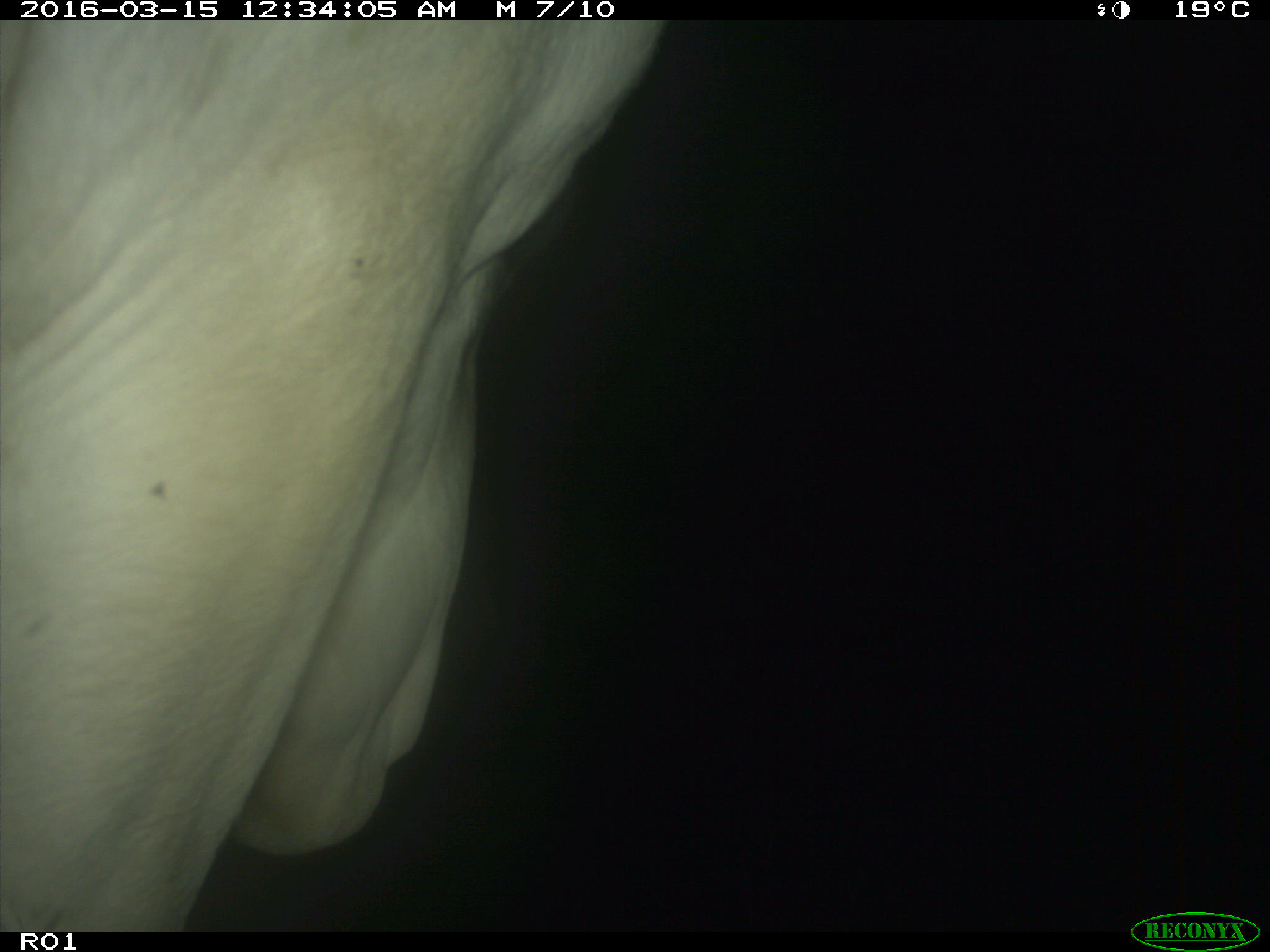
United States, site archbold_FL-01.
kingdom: Animalia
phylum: Chordata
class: Mammalia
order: Artiodactyla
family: Bovidae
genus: Bos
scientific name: Bos taurus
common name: domestic cow